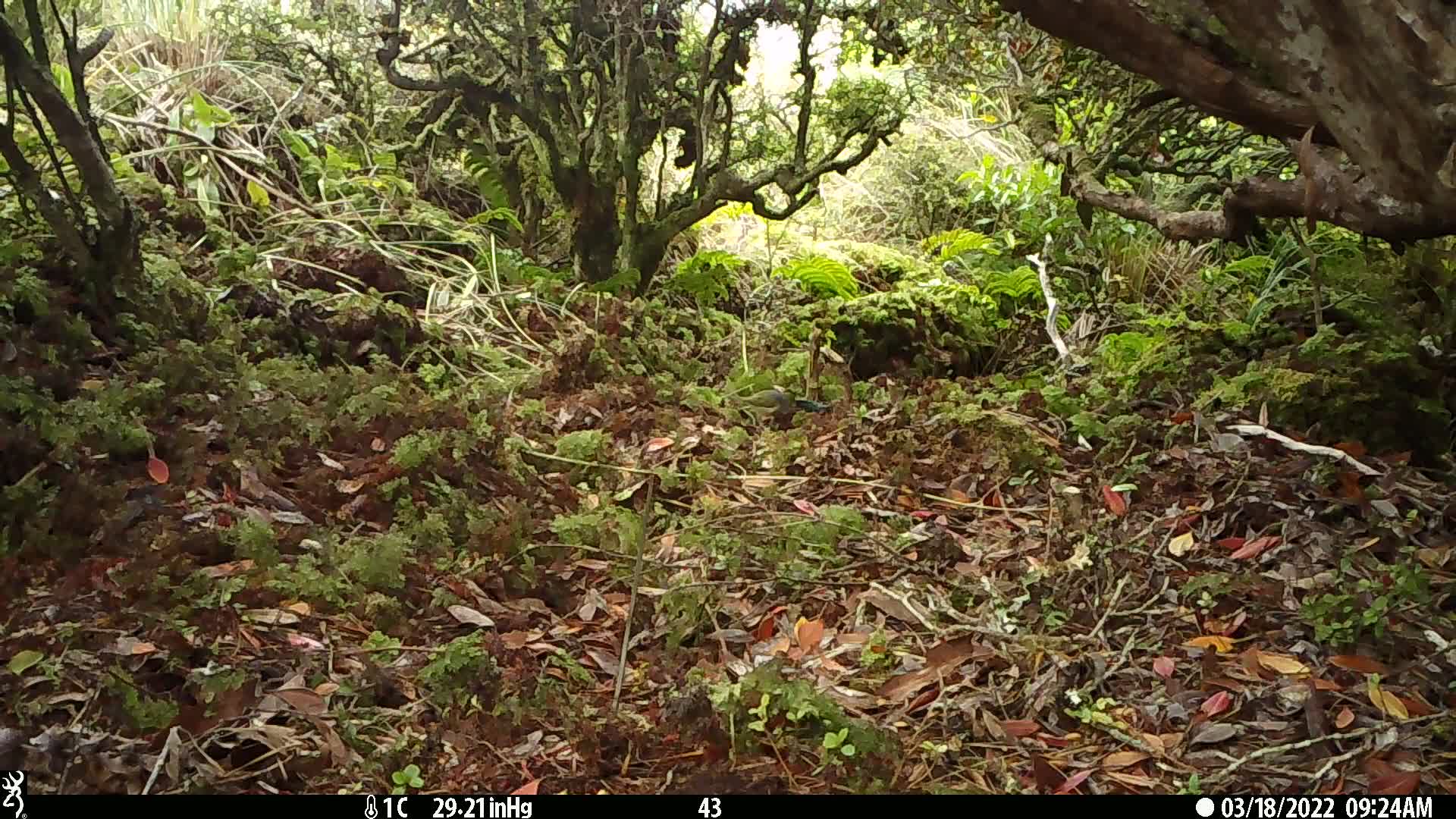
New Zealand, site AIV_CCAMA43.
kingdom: Animalia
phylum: Chordata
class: Aves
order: Passeriformes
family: Zosteropidae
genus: Zosterops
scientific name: Zosterops lateralis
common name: silvereye